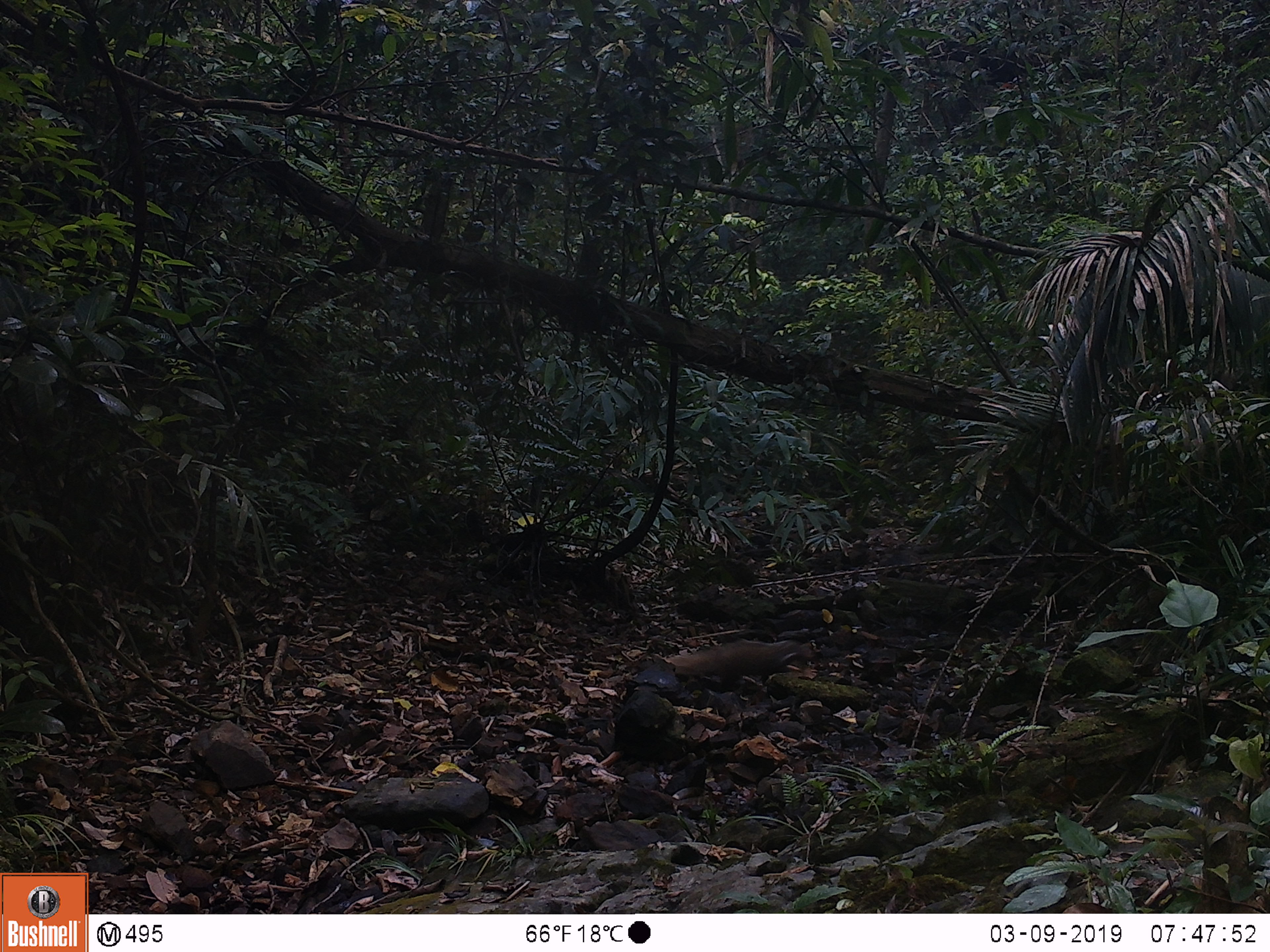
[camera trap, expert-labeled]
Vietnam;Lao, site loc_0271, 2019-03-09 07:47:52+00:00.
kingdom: Animalia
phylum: Chordata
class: Mammalia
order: Carnivora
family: Herpestidae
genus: Urva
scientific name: Urva urva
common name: crab-eating mongoose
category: crab eating mongoose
Crab eating mongoose (crab-eating mongoose) (Urva urva). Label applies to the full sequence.